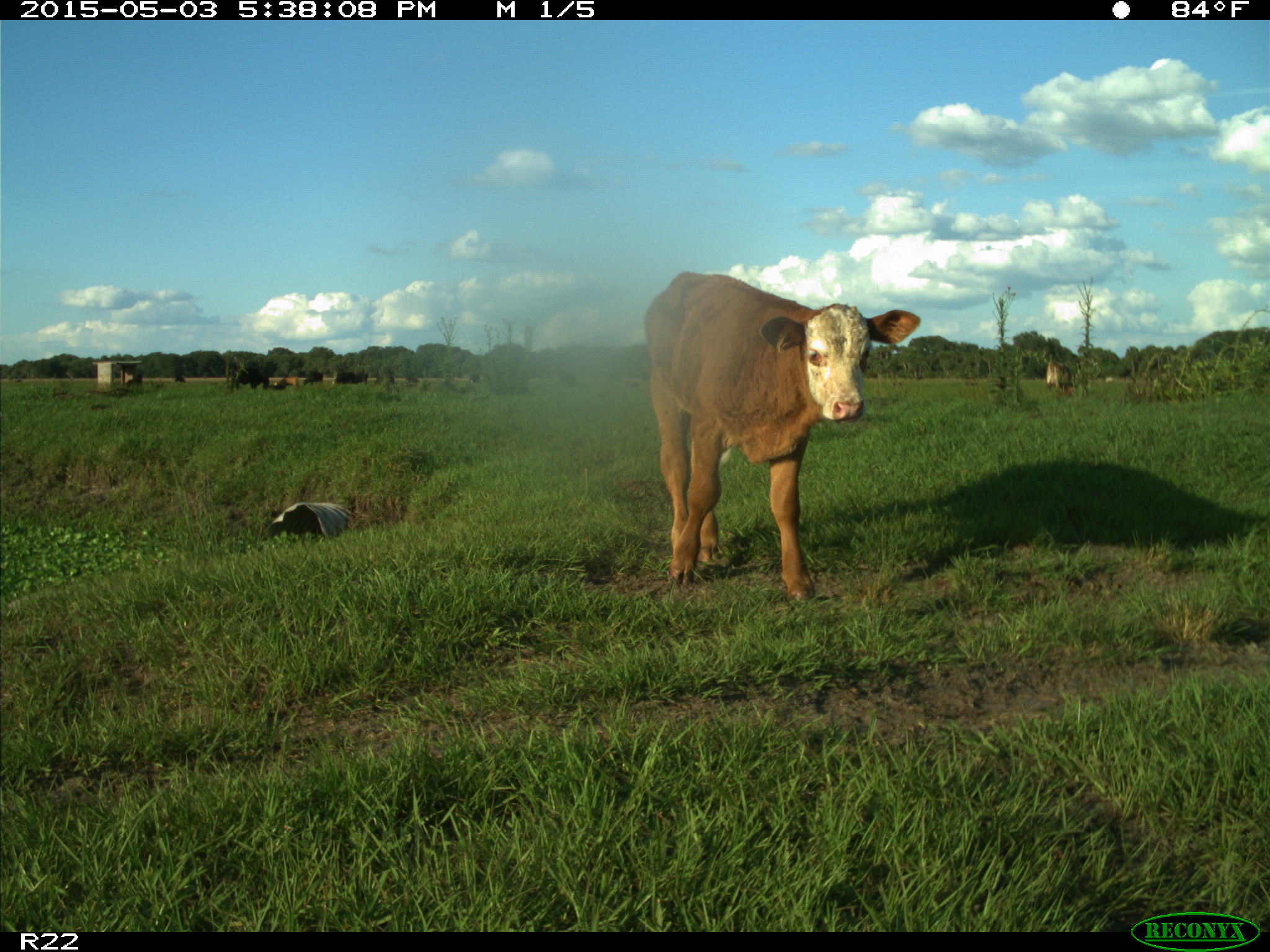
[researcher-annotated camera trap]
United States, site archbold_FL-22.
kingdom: Animalia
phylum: Chordata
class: Mammalia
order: Artiodactyla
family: Bovidae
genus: Bos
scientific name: Bos taurus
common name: domestic cow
Bos taurus (domestic cow).